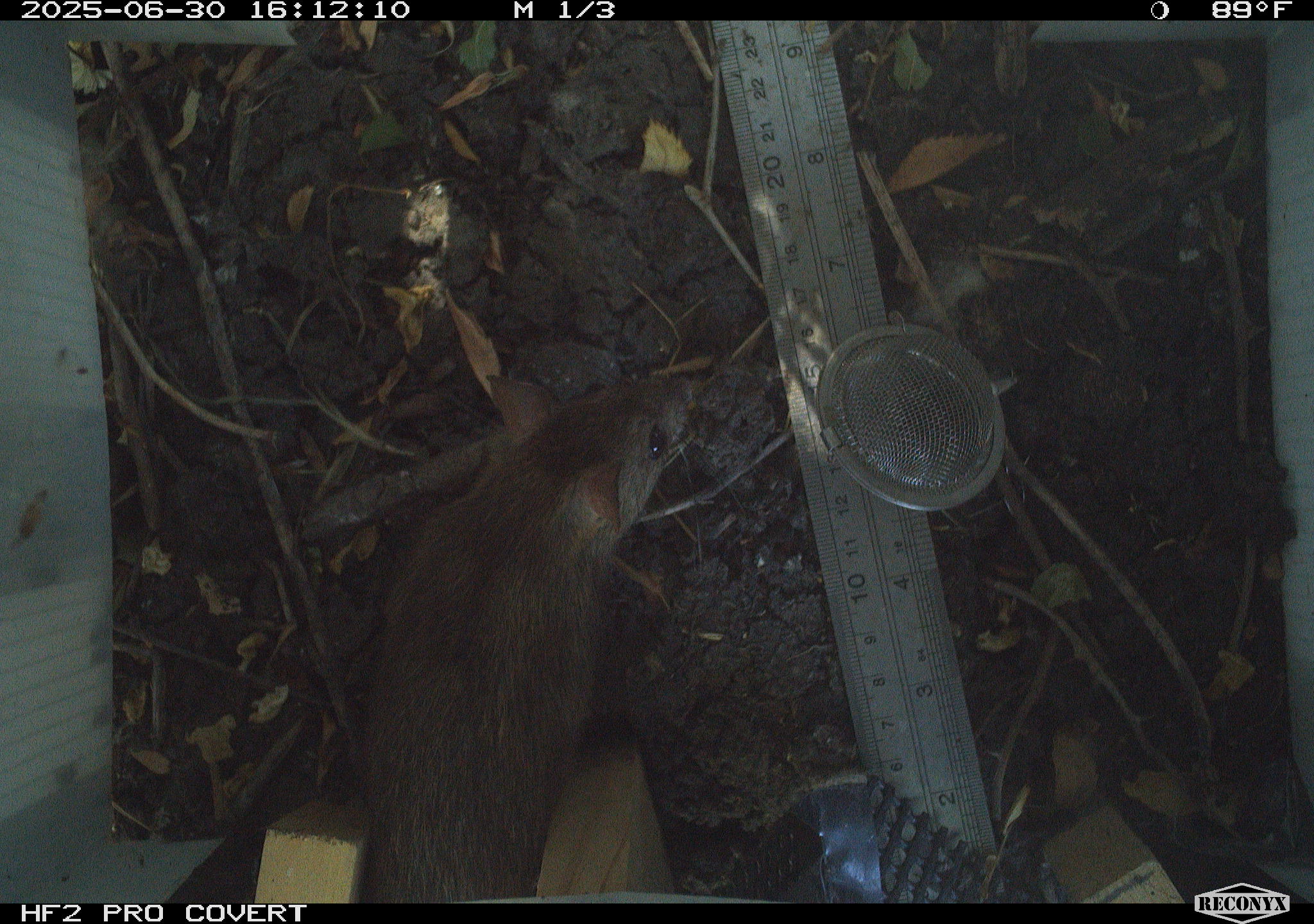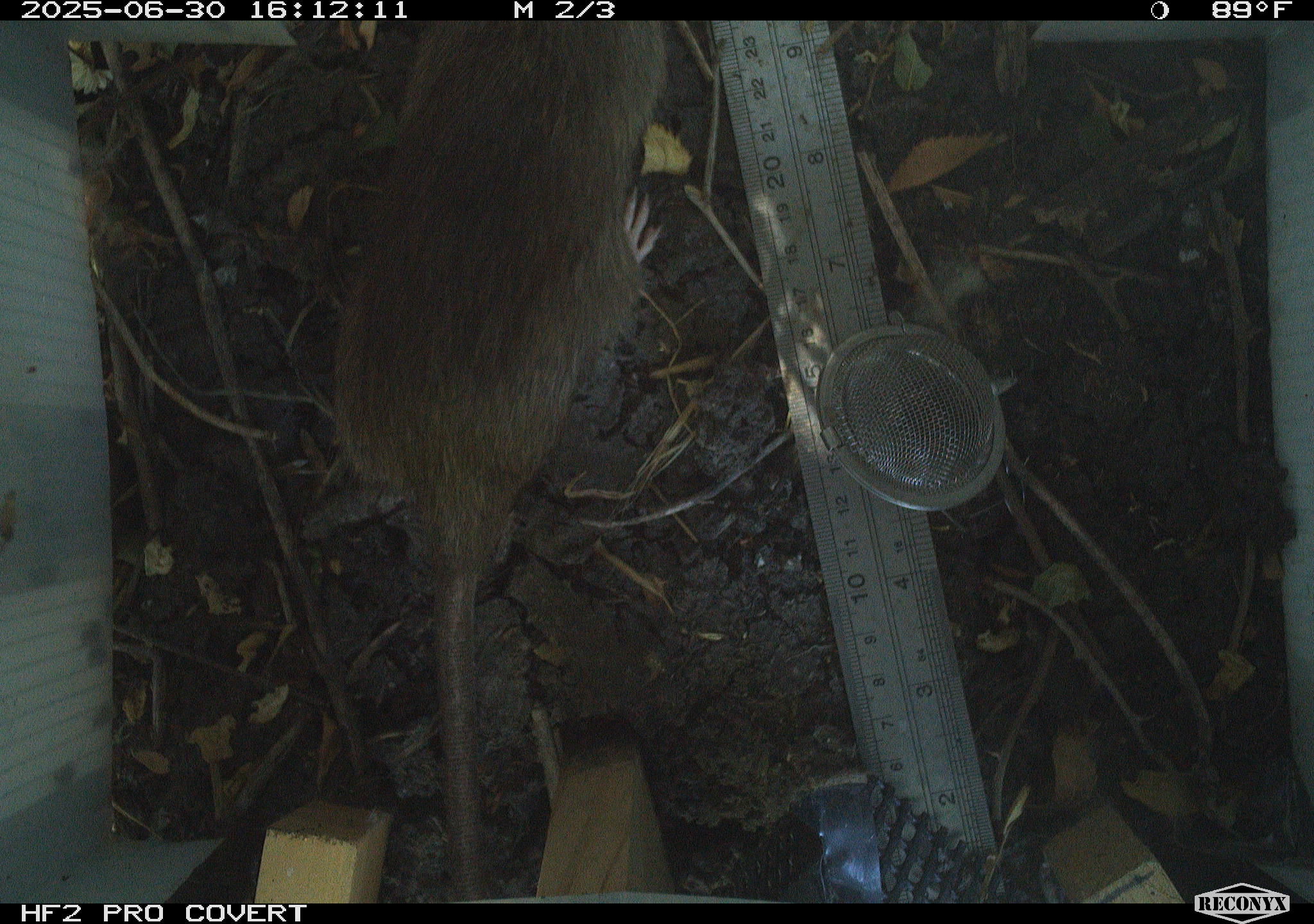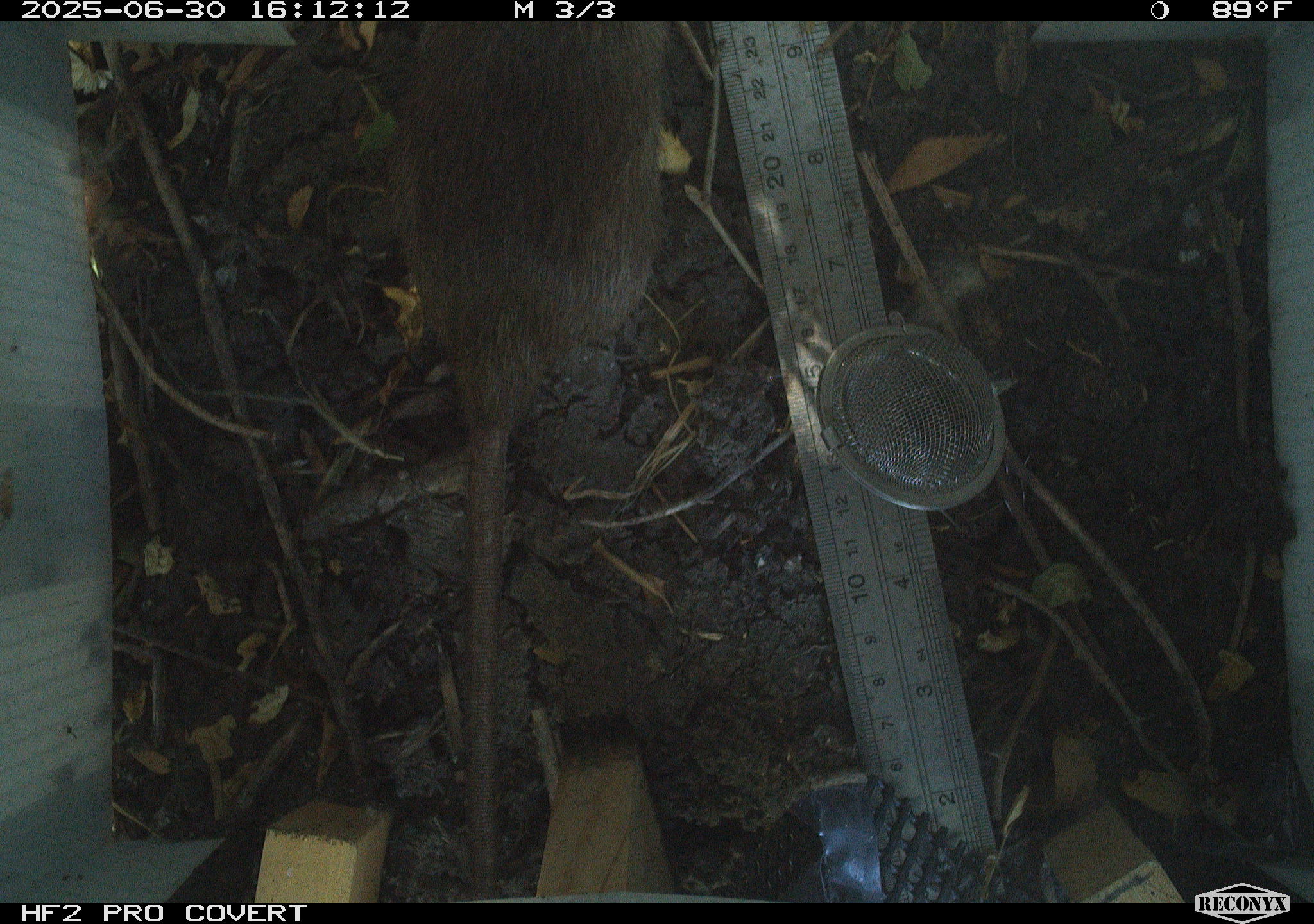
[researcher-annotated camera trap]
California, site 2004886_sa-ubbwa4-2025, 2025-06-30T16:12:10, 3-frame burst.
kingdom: Animalia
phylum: Chordata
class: Mammalia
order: Rodentia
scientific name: Rodentia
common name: rodent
Rodent (Rodentia).